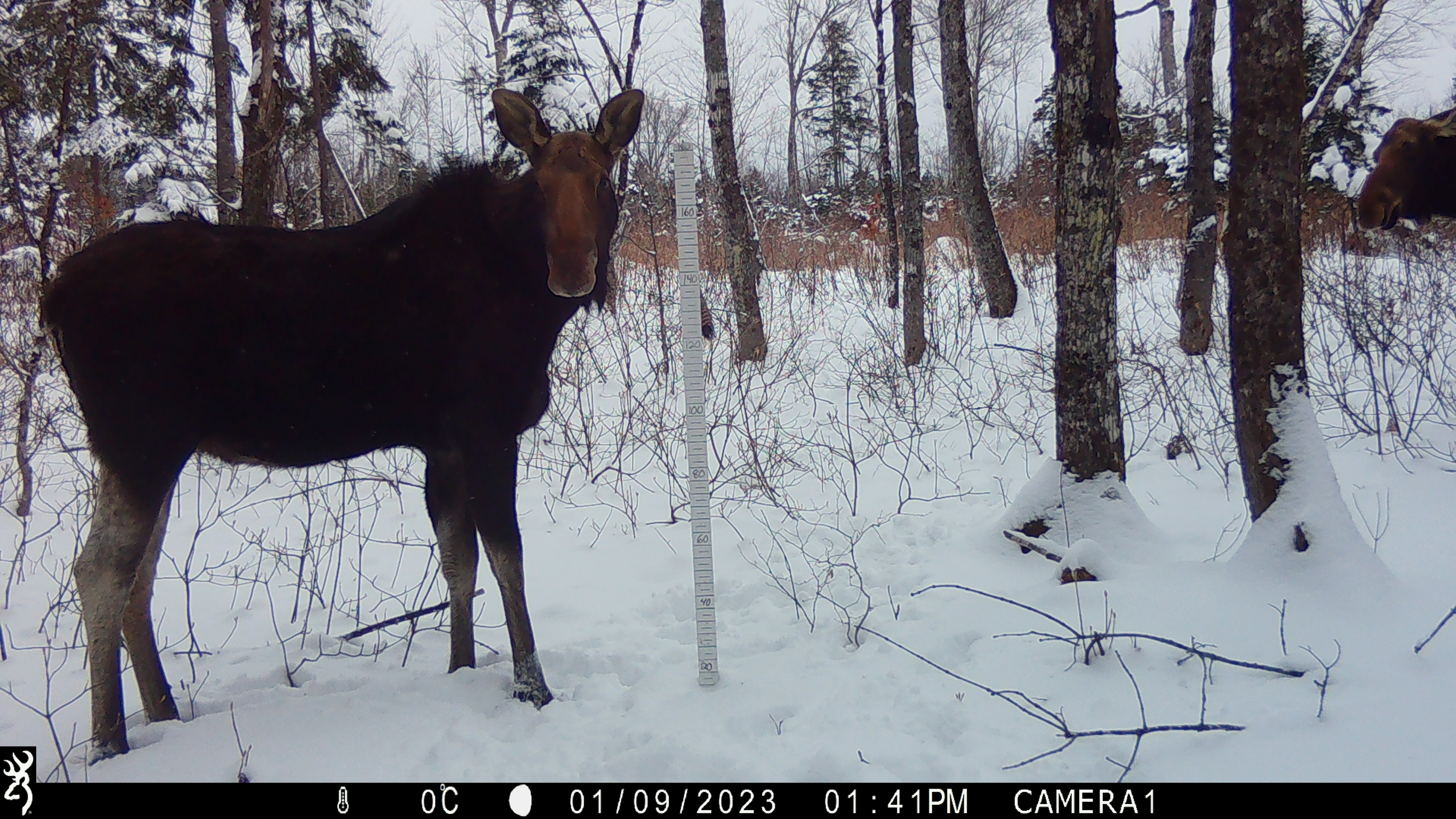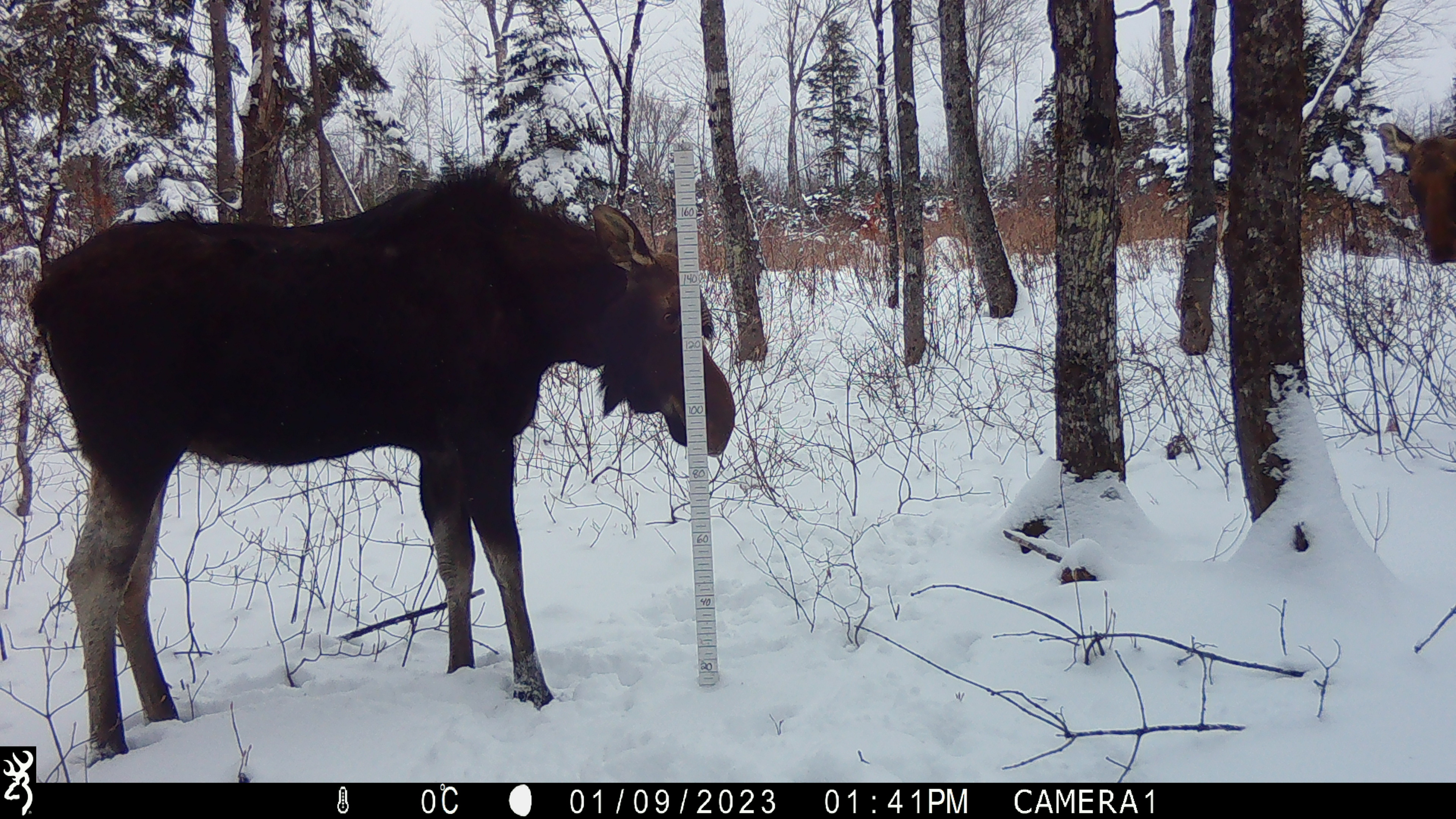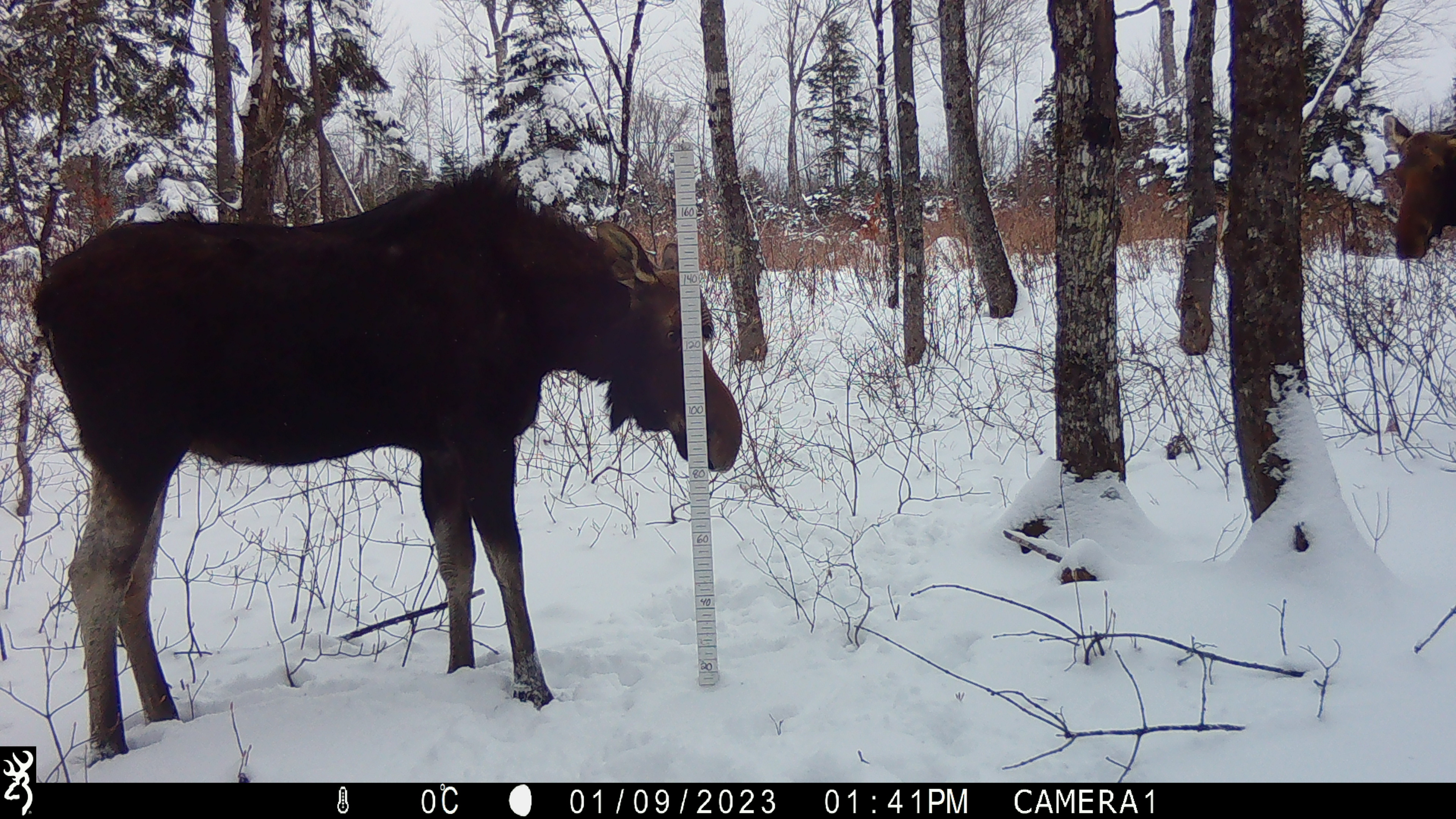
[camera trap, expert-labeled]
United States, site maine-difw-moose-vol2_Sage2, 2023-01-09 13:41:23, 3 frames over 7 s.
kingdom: Animalia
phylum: Chordata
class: Mammalia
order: Artiodactyla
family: Cervidae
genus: Alces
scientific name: Alces alces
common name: moose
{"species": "moose (Alces alces)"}